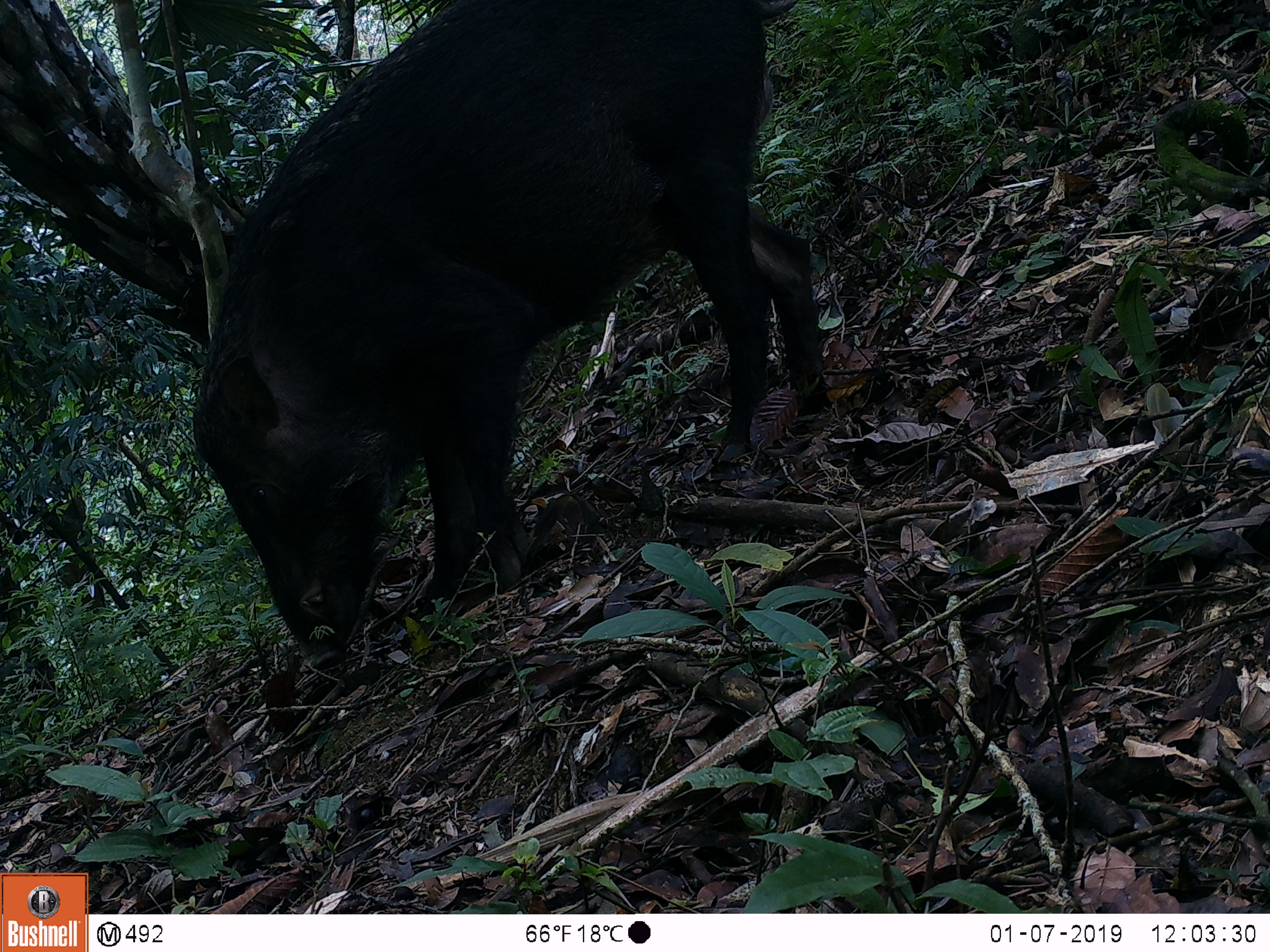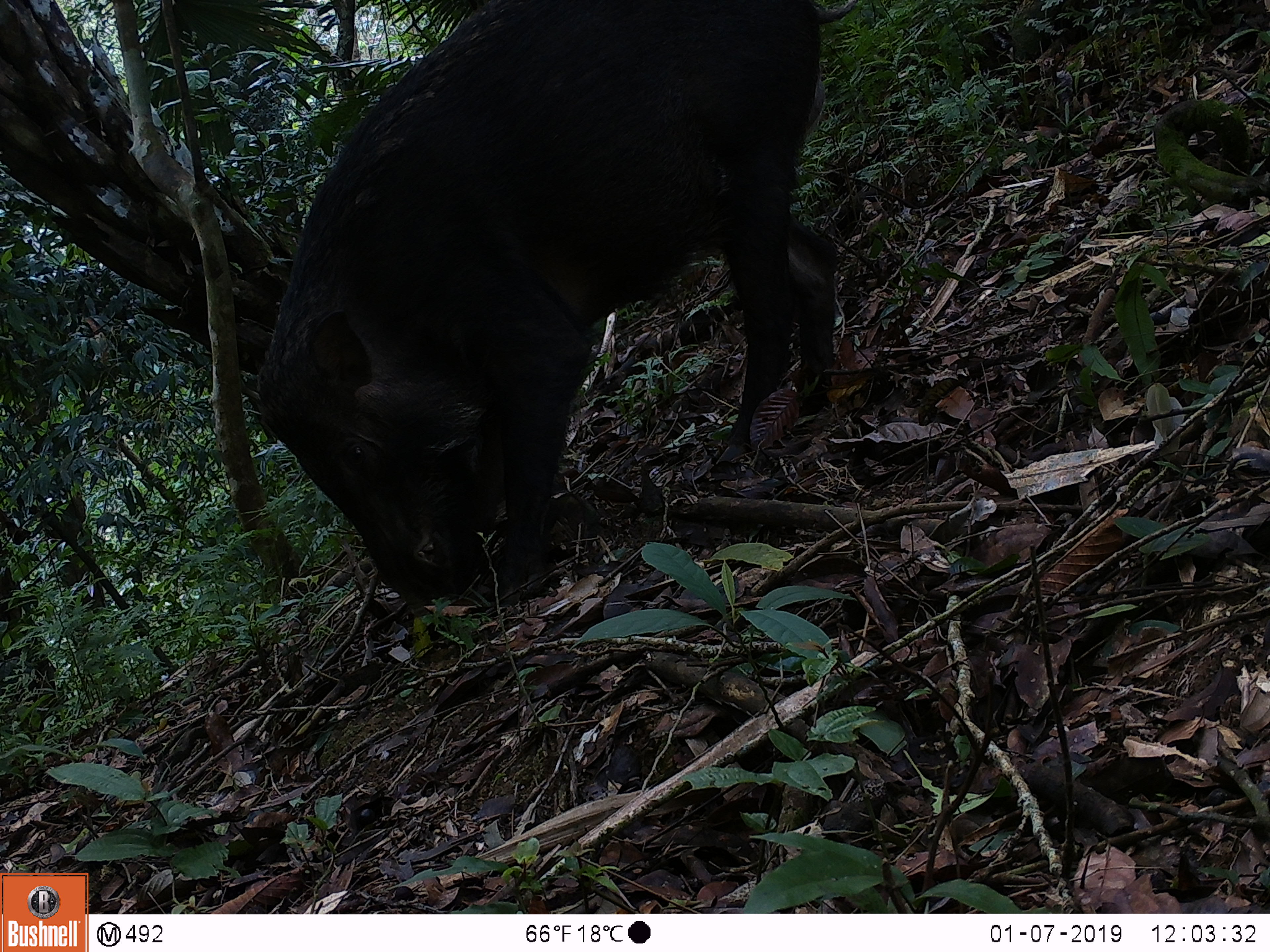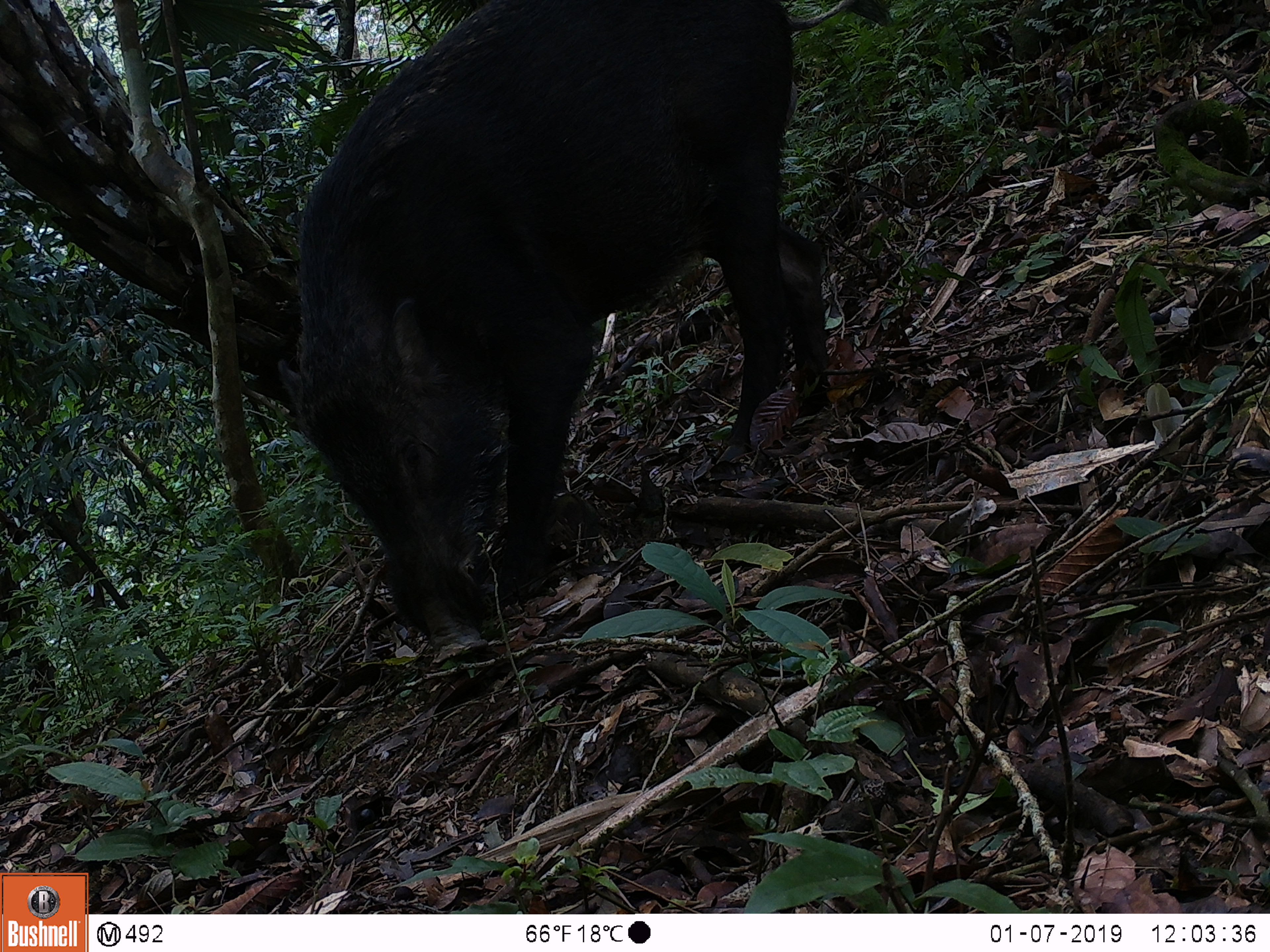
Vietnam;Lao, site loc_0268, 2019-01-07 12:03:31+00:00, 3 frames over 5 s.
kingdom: Animalia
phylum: Chordata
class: Mammalia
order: Artiodactyla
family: Suidae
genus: Sus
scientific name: Sus scrofa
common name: eurasian wild pig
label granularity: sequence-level